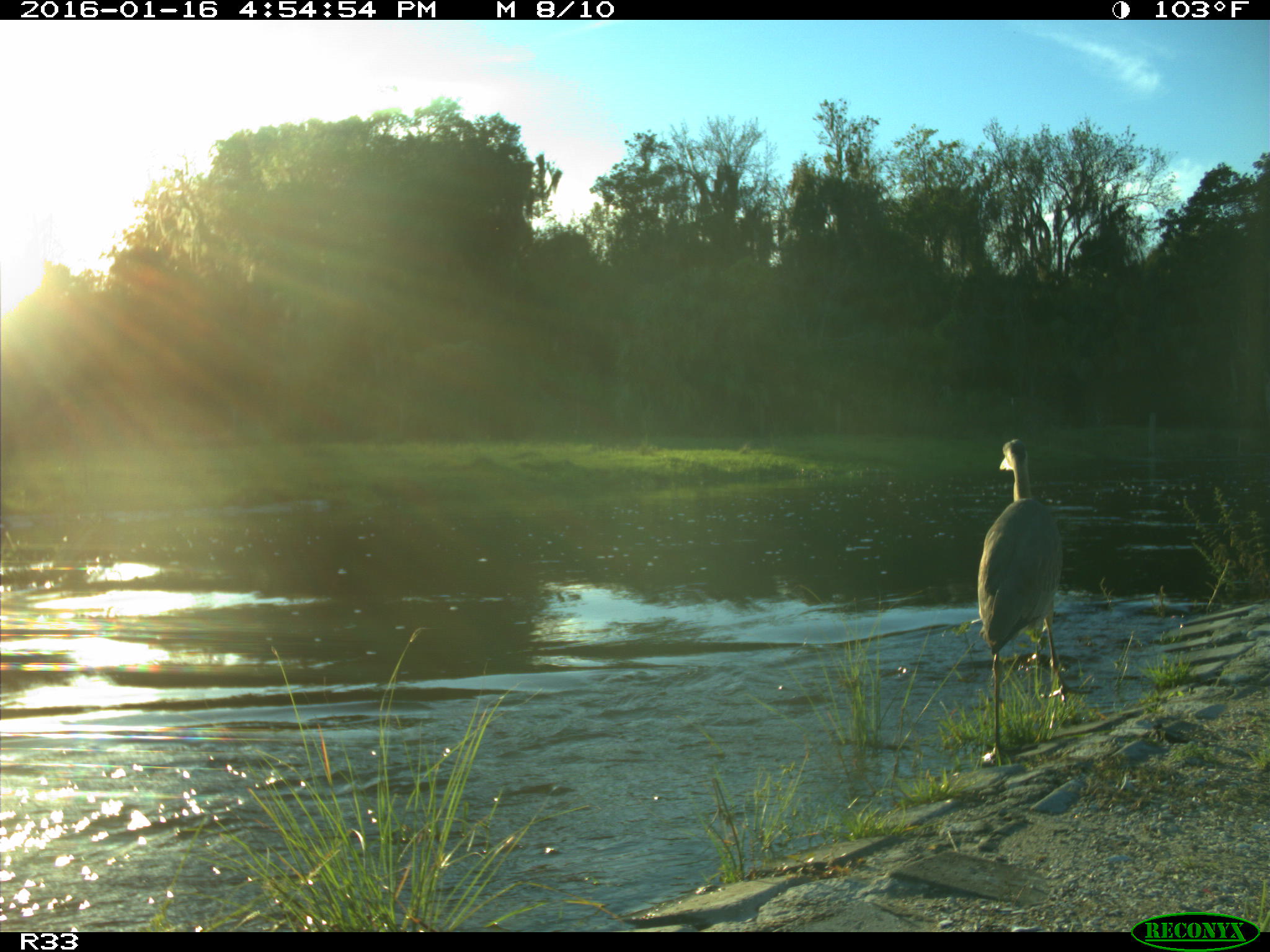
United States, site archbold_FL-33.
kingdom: Animalia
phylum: Chordata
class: Aves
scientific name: Aves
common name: birds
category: unidentified bird